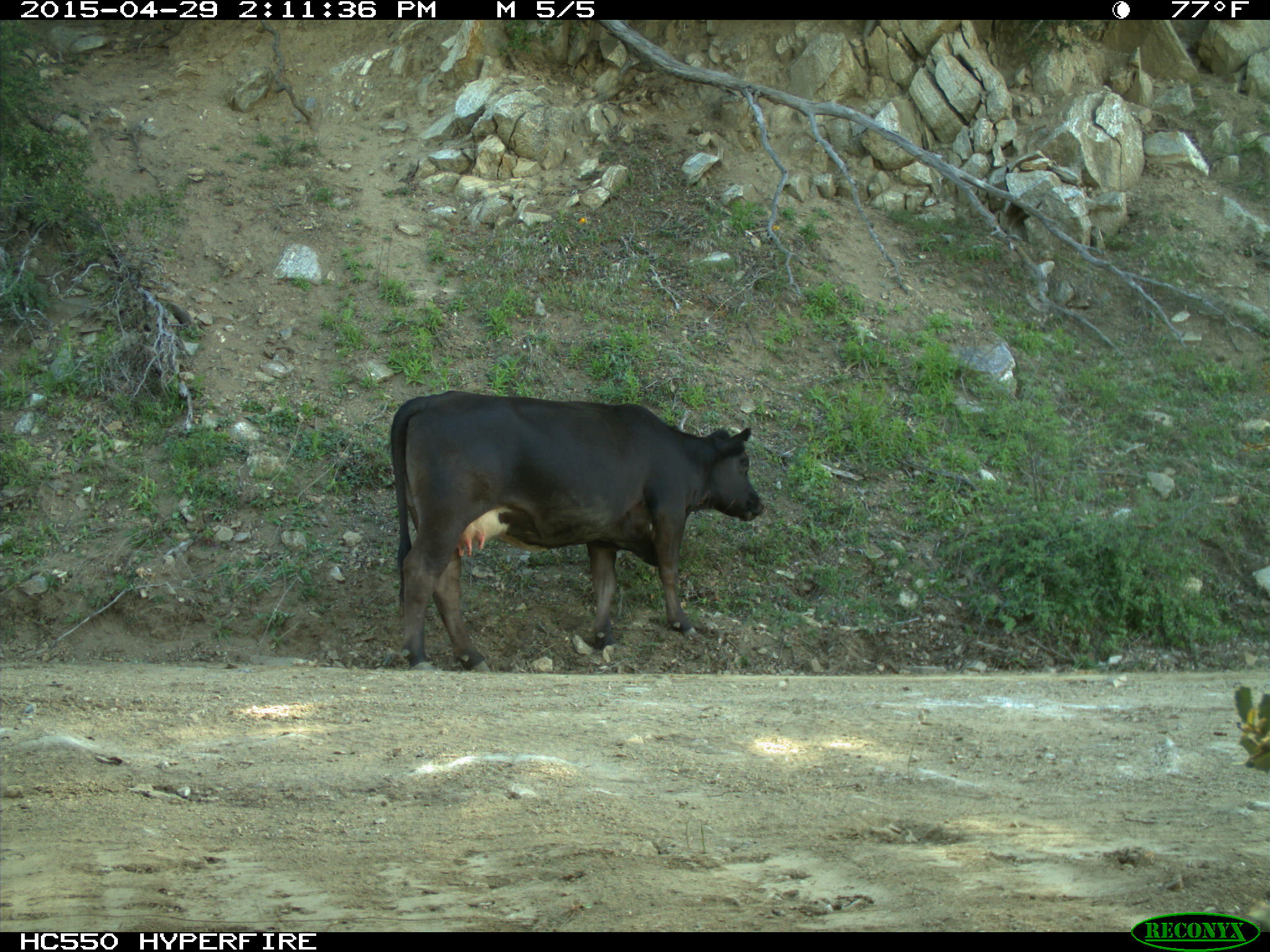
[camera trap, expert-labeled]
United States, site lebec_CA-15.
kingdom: Animalia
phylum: Chordata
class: Mammalia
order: Artiodactyla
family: Bovidae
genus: Bos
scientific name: Bos taurus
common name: domestic cow